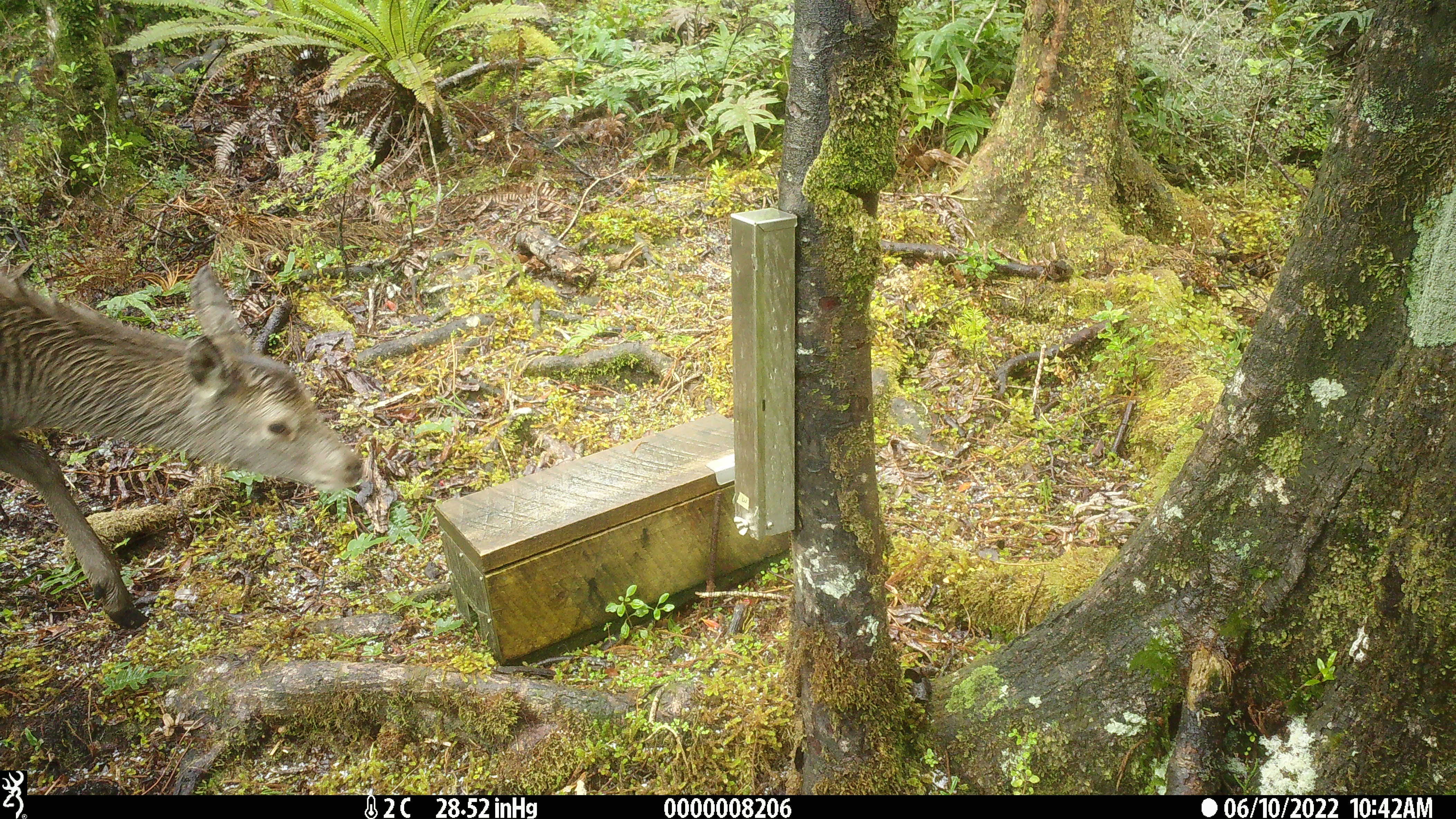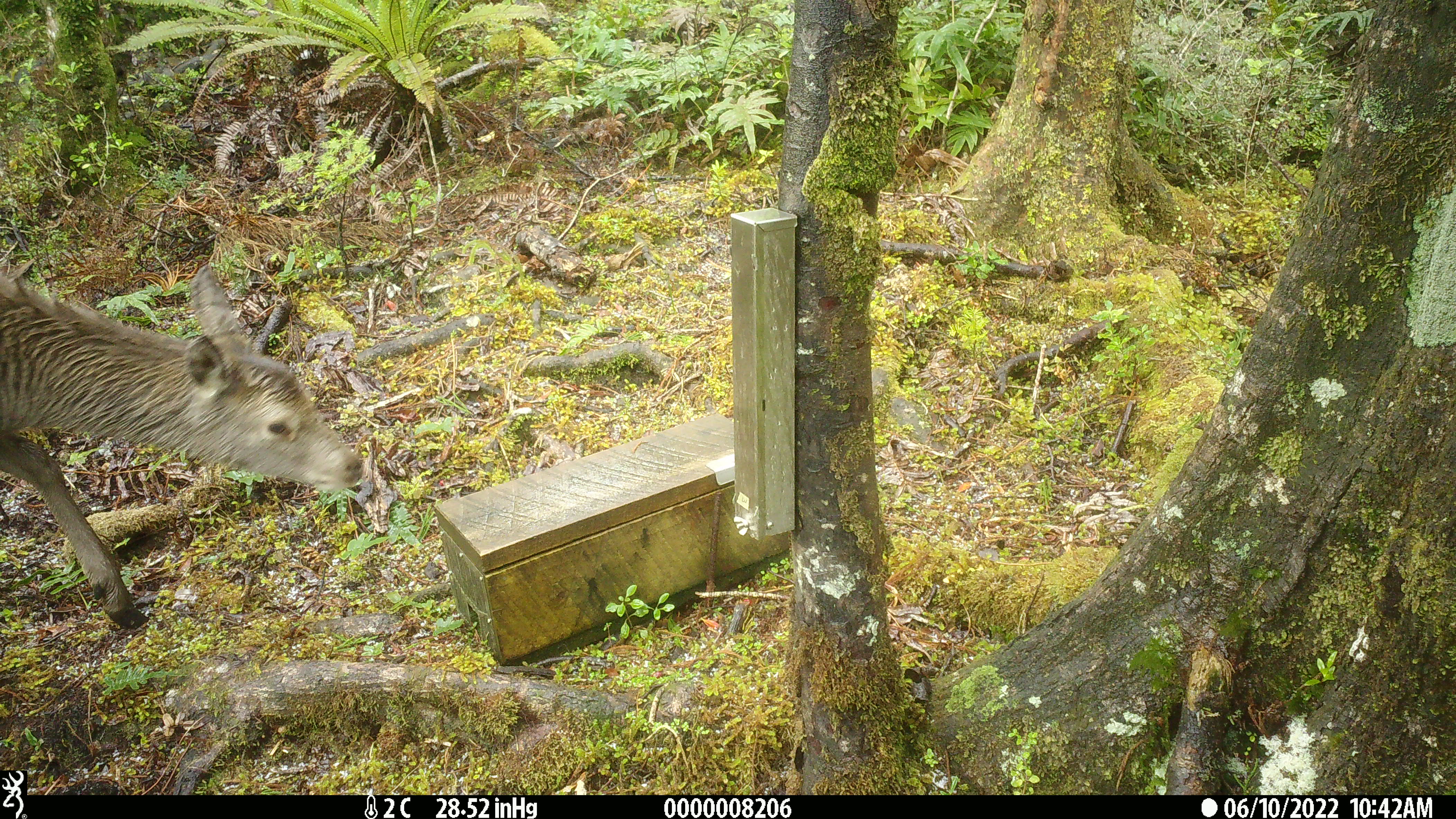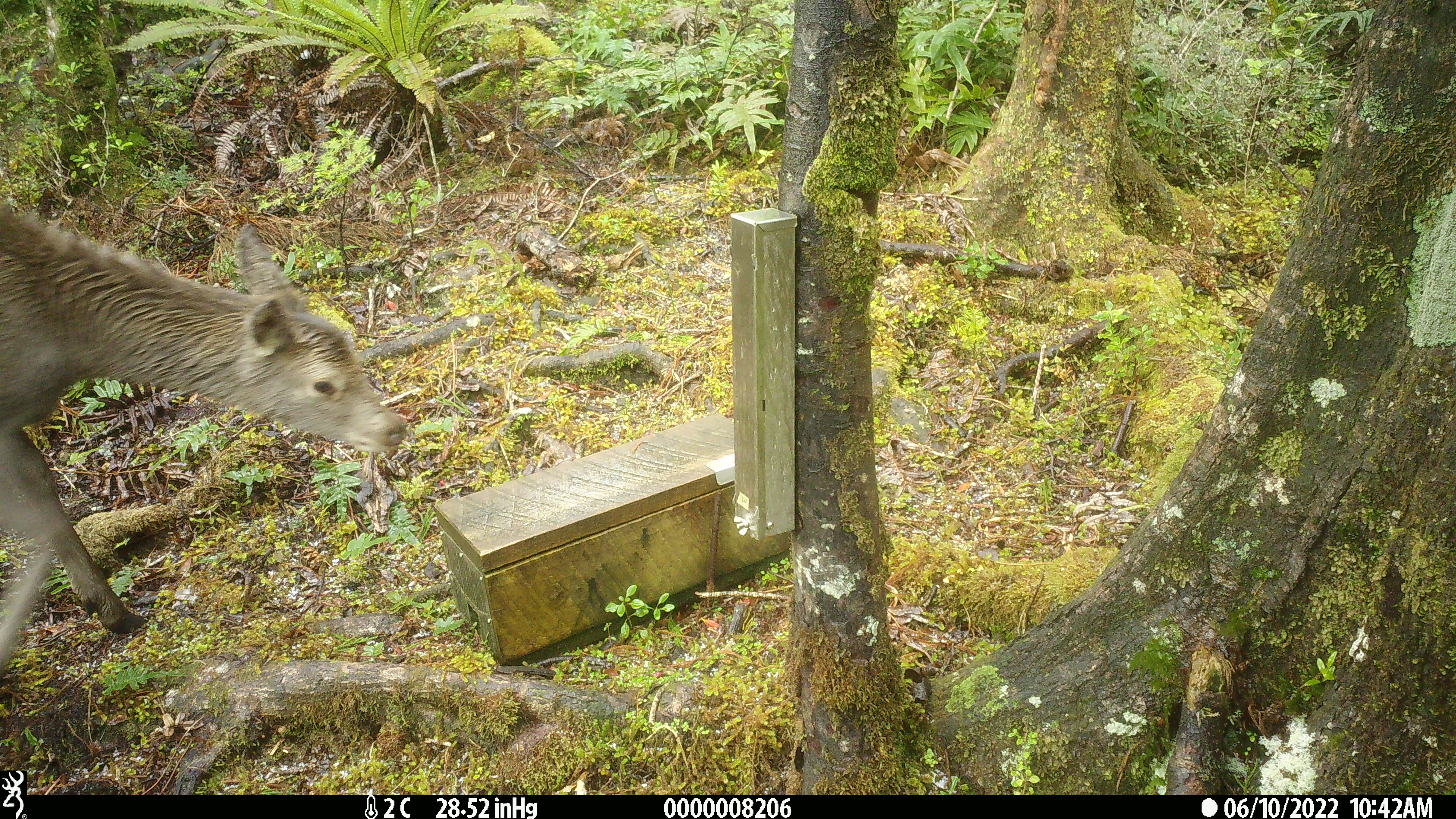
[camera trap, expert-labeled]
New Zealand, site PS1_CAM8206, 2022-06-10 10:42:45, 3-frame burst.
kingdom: Animalia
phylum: Chordata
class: Mammalia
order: Artiodactyla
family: Cervidae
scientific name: Cervidae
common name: deer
Deer (Cervidae).